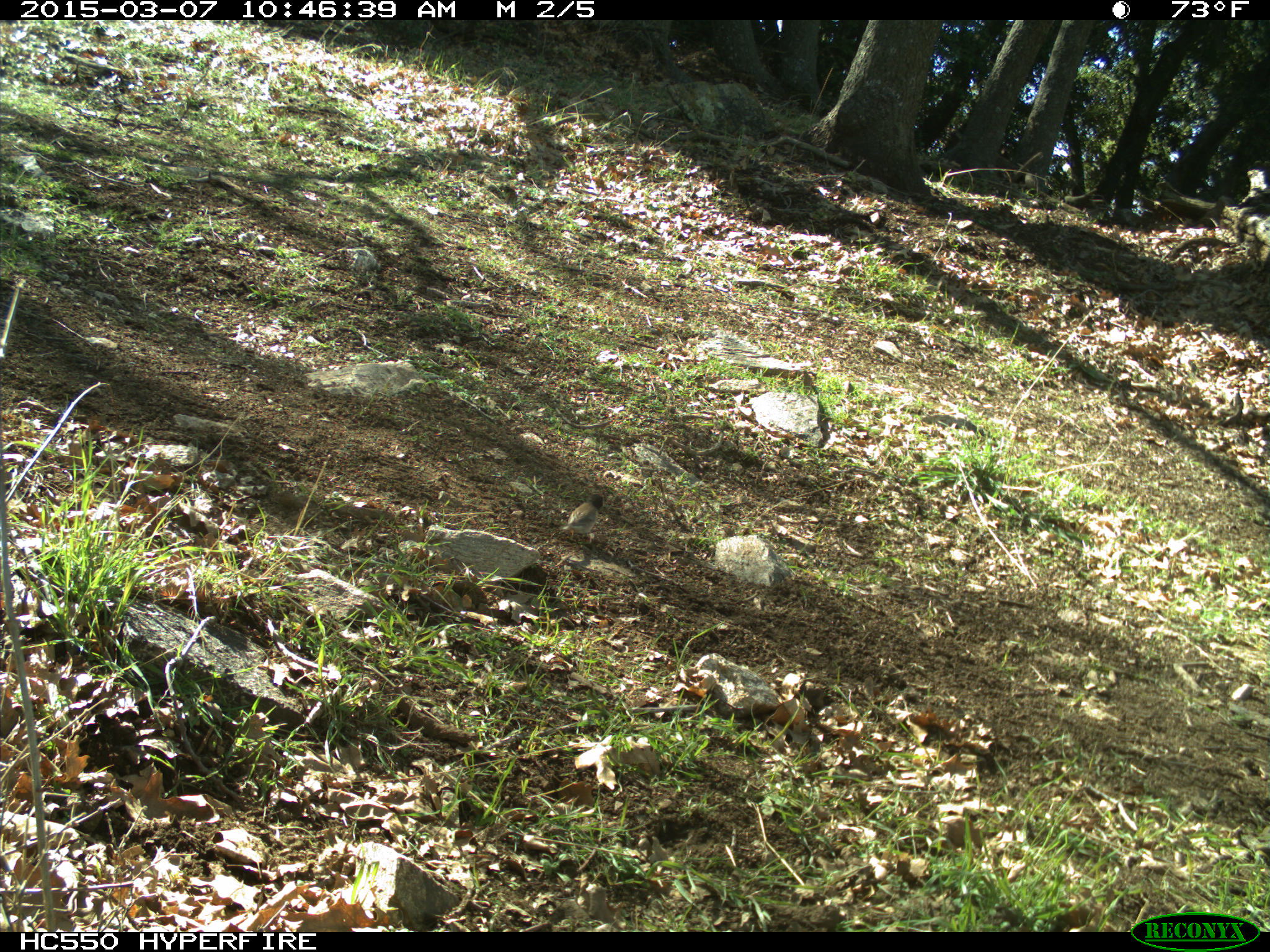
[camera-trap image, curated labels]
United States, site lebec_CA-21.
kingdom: Animalia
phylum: Chordata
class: Aves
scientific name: Aves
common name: birds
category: unidentified bird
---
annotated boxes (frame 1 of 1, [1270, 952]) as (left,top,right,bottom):
animal: (560,493,605,543)